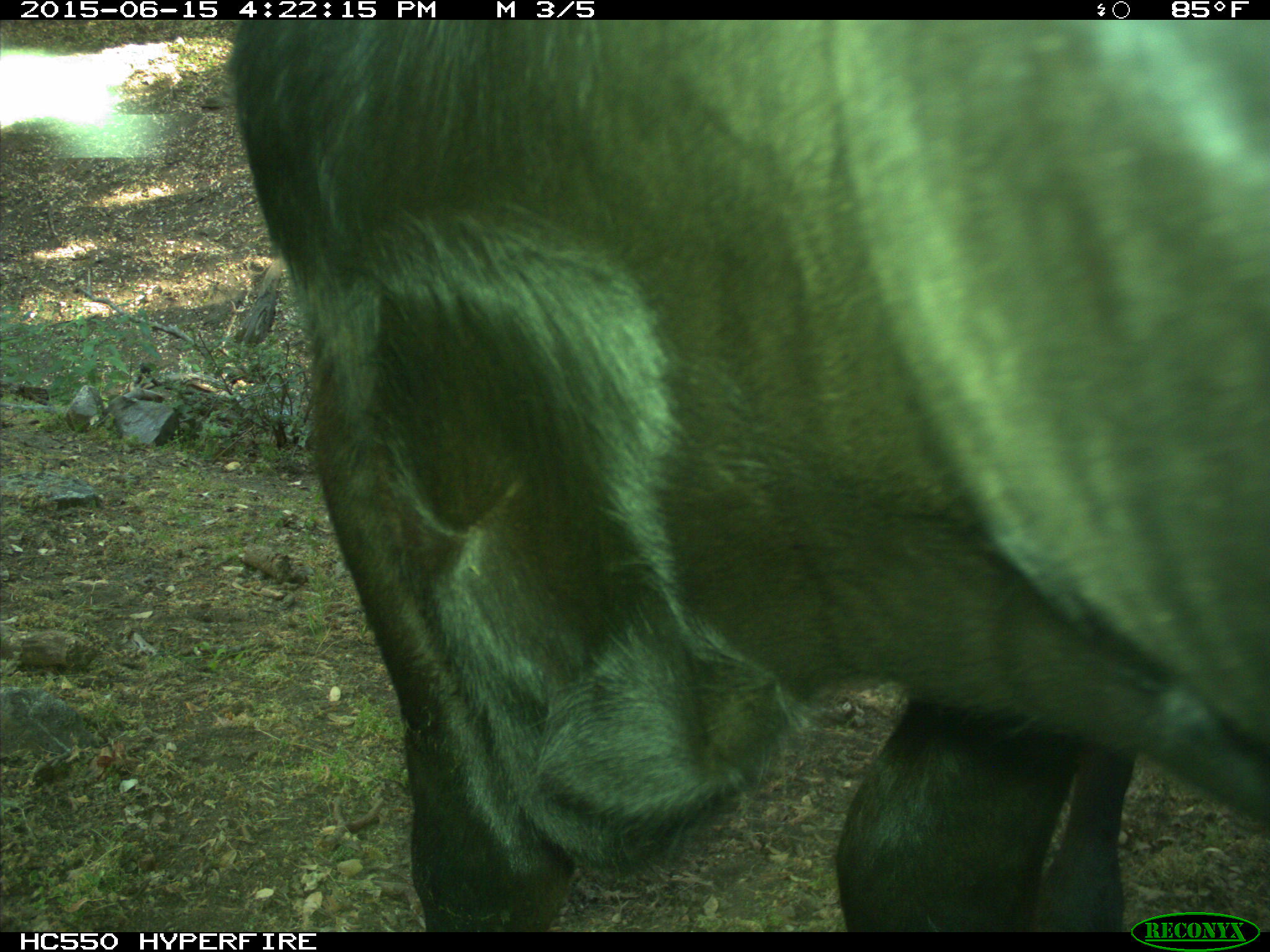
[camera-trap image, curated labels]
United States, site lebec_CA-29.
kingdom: Animalia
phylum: Chordata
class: Mammalia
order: Artiodactyla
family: Bovidae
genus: Bos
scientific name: Bos taurus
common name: domestic cow